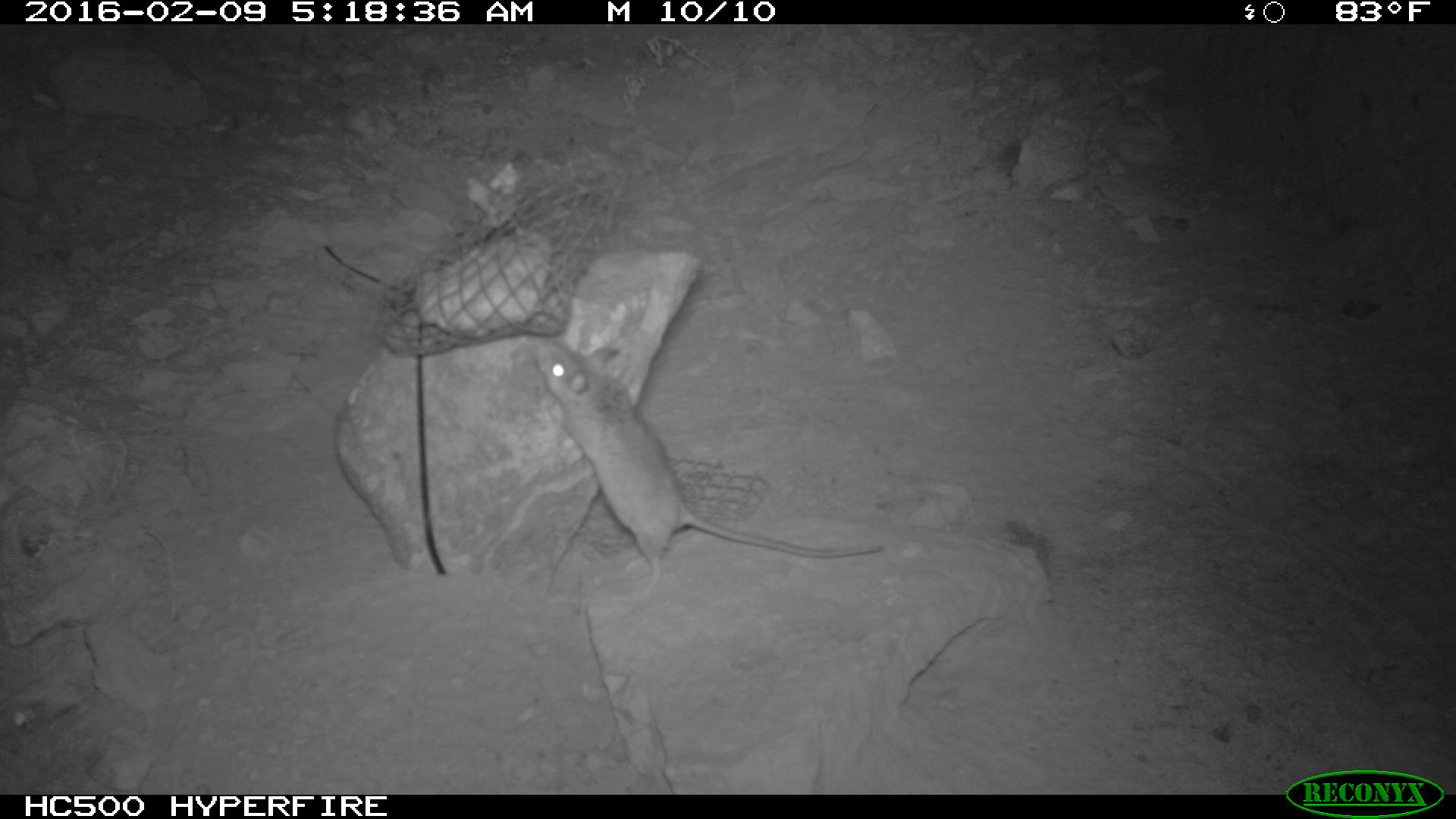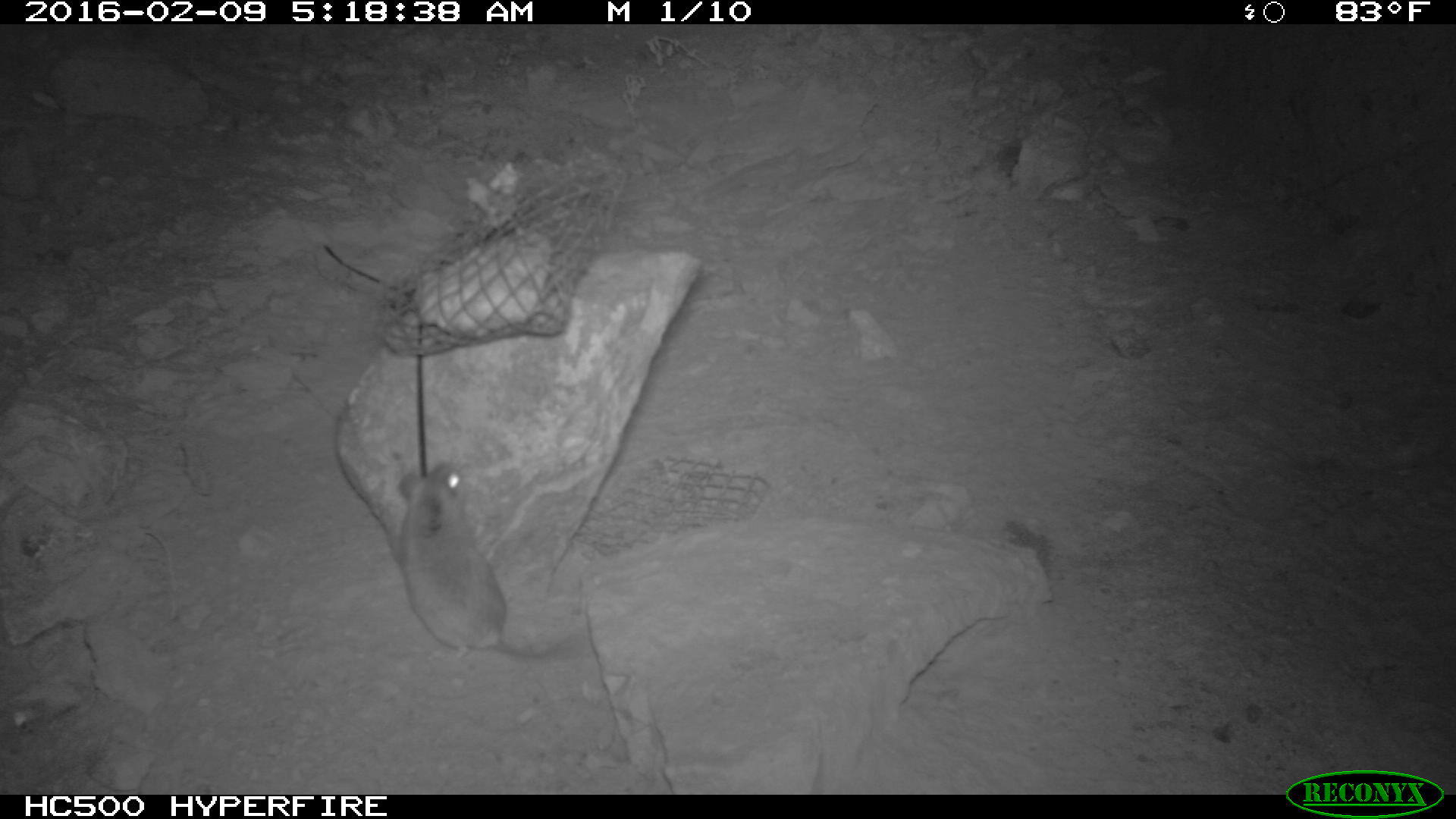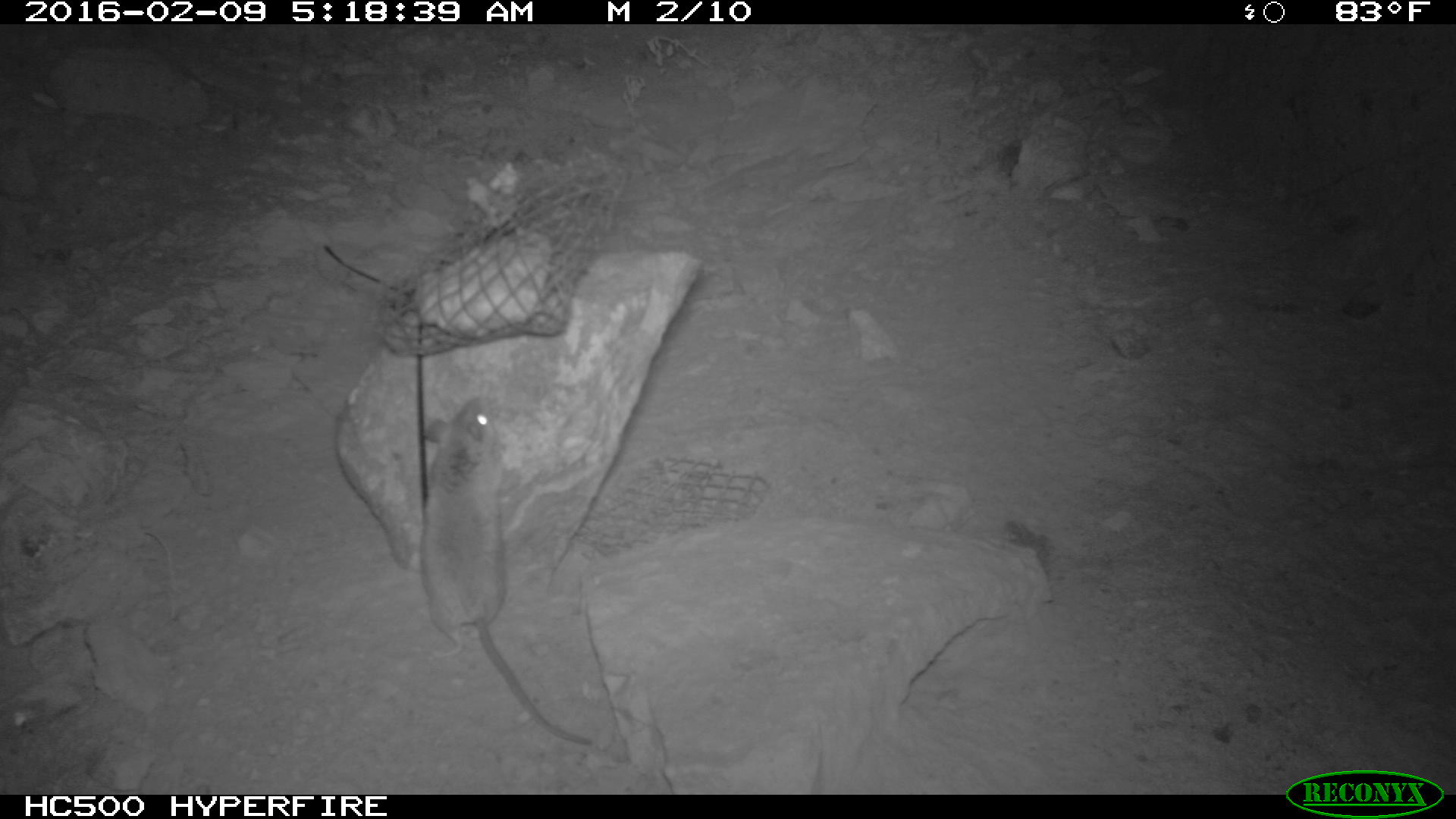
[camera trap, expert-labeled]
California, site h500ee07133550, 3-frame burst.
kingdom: Animalia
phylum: Chordata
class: Mammalia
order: Rodentia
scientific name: Rodentia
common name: rodent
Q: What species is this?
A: Rodent (Rodentia).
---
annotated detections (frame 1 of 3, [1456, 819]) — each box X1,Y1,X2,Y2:
rodent: 529,336,886,603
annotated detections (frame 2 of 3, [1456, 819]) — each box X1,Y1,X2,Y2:
rodent: 393,464,600,668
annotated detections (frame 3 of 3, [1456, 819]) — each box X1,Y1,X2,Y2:
rodent: 419,396,590,745